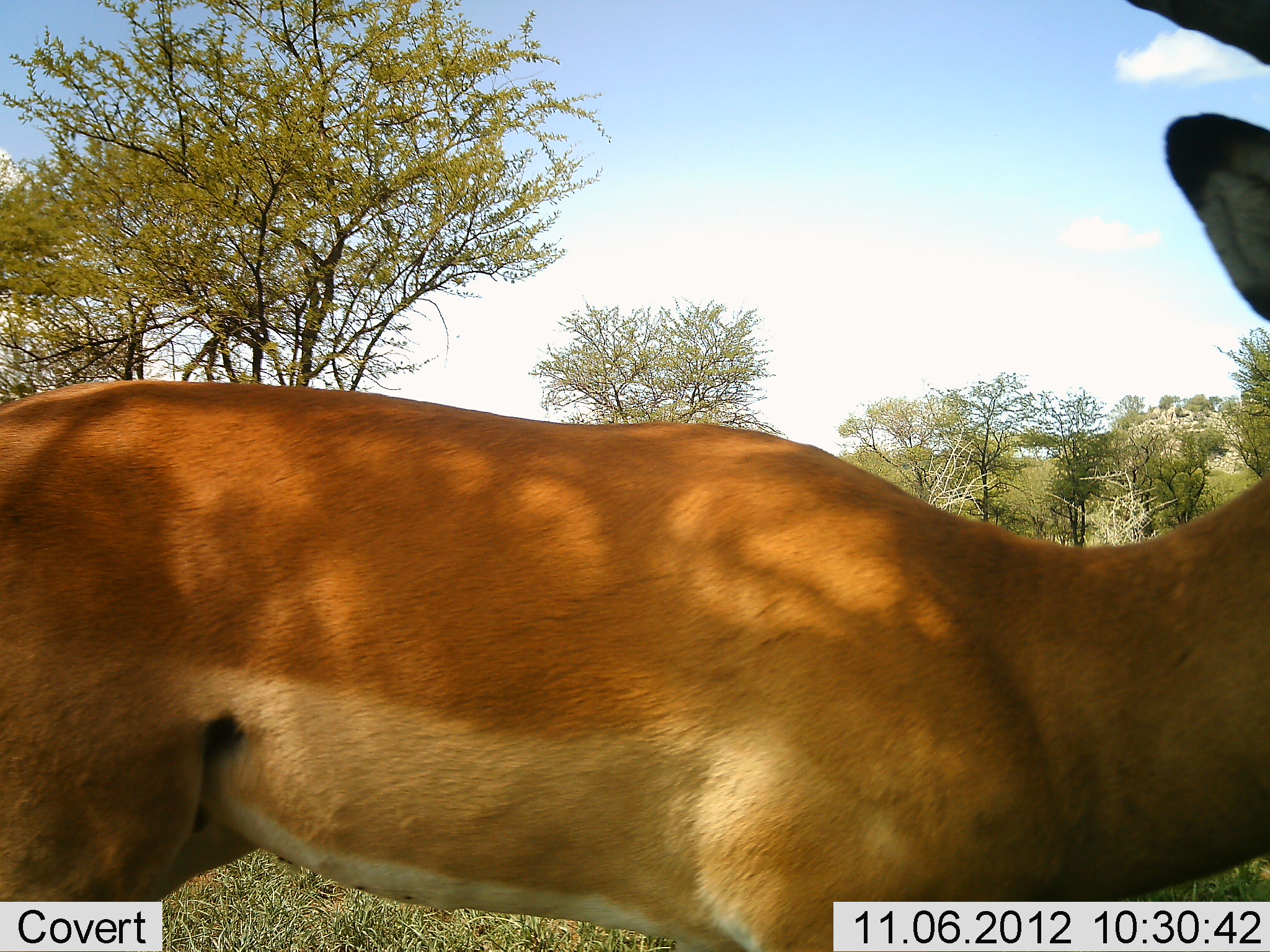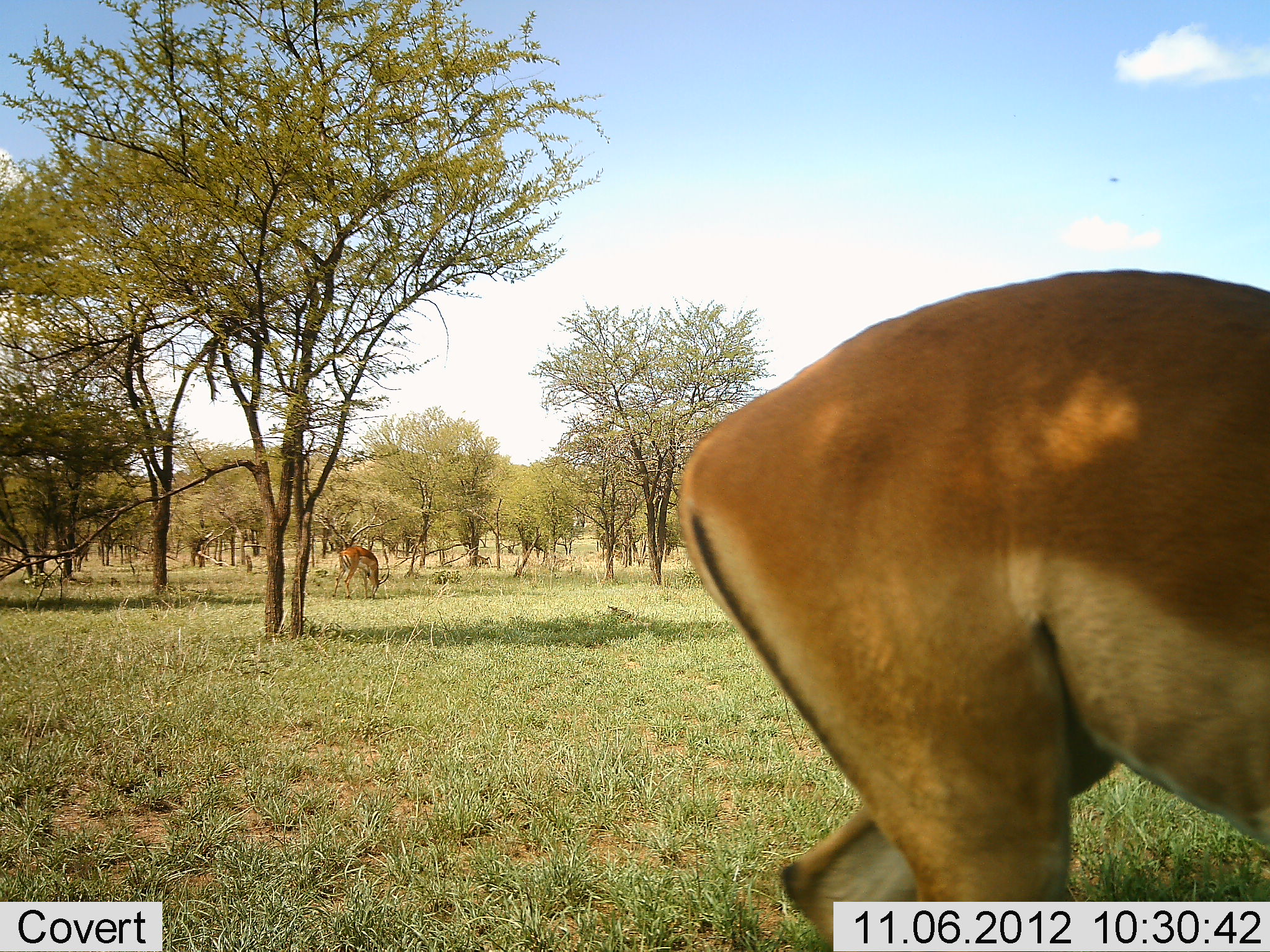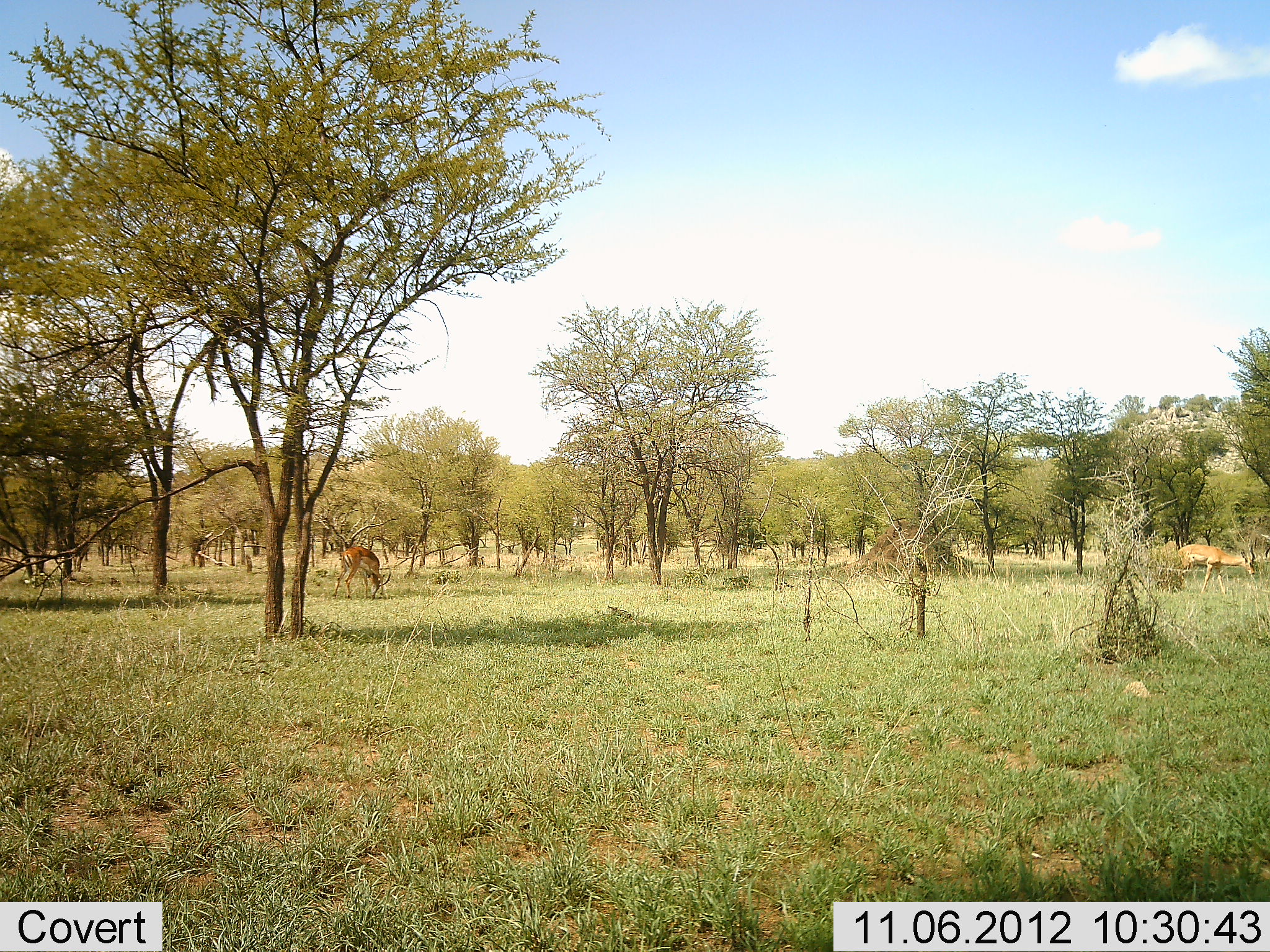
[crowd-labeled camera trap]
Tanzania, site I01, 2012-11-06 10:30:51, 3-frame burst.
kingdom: Animalia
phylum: Chordata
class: Mammalia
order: Artiodactyla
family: Bovidae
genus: Aepyceros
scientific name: Aepyceros melampus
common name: impala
Impala (Aepyceros melampus), count 2. Behavior (volunteer vote fractions): standing 30%, resting 0%, moving 70%, interacting 0%. Young present (vote fraction): 0%. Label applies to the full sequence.